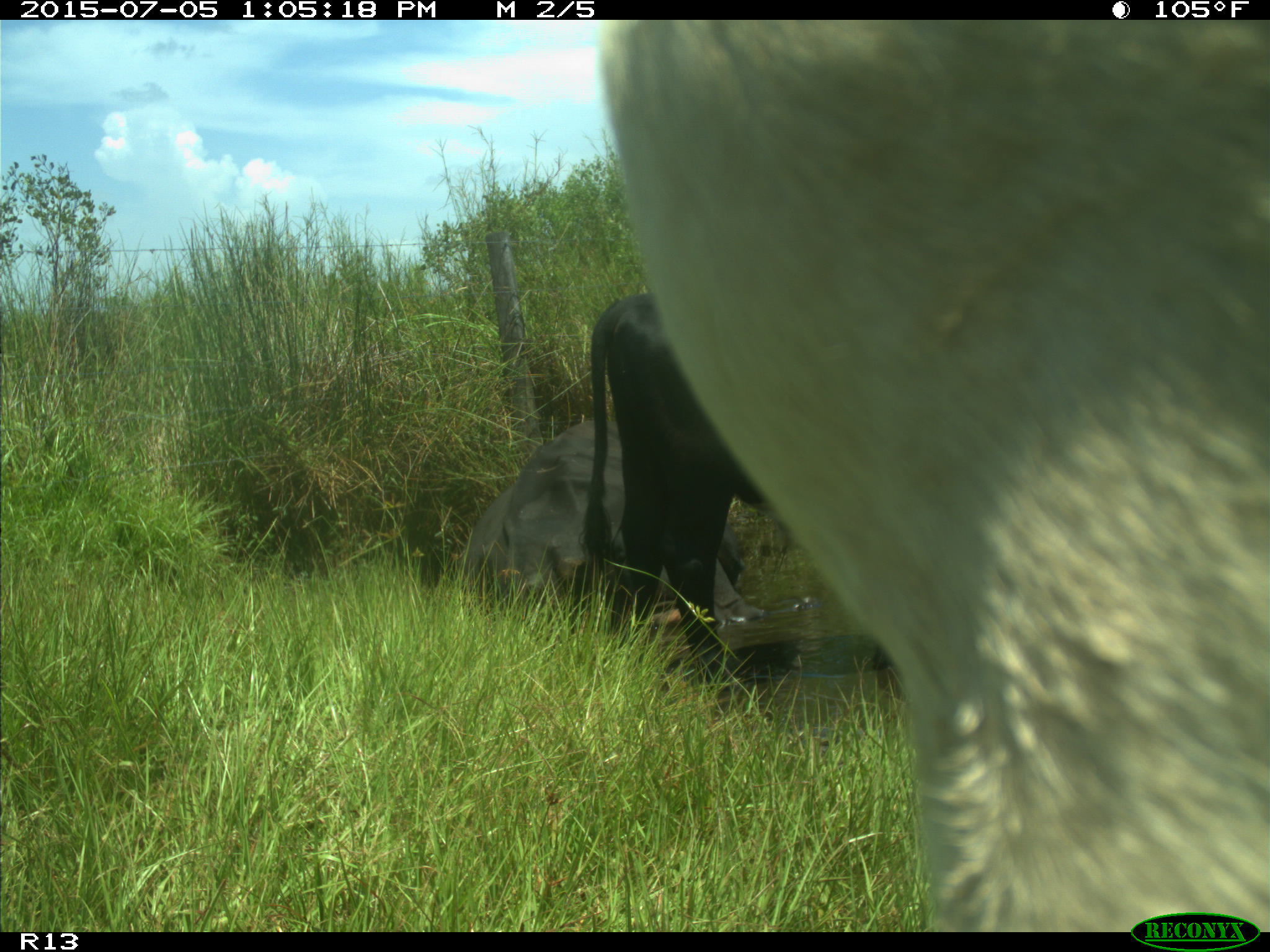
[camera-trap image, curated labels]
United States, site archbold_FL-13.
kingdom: Animalia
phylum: Chordata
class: Mammalia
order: Artiodactyla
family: Bovidae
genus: Bos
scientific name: Bos taurus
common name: domestic cow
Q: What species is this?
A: Bos taurus (domestic cow).